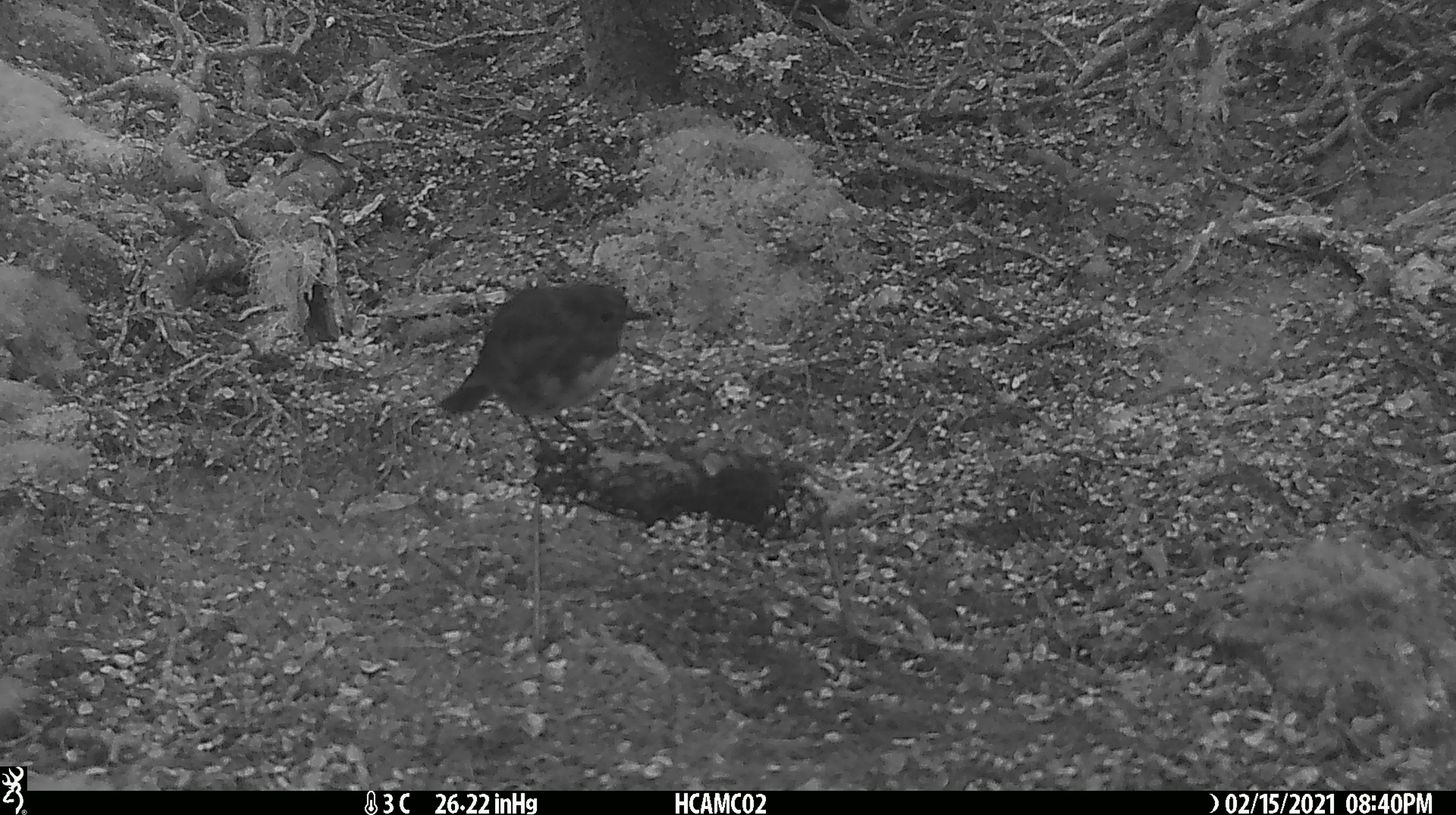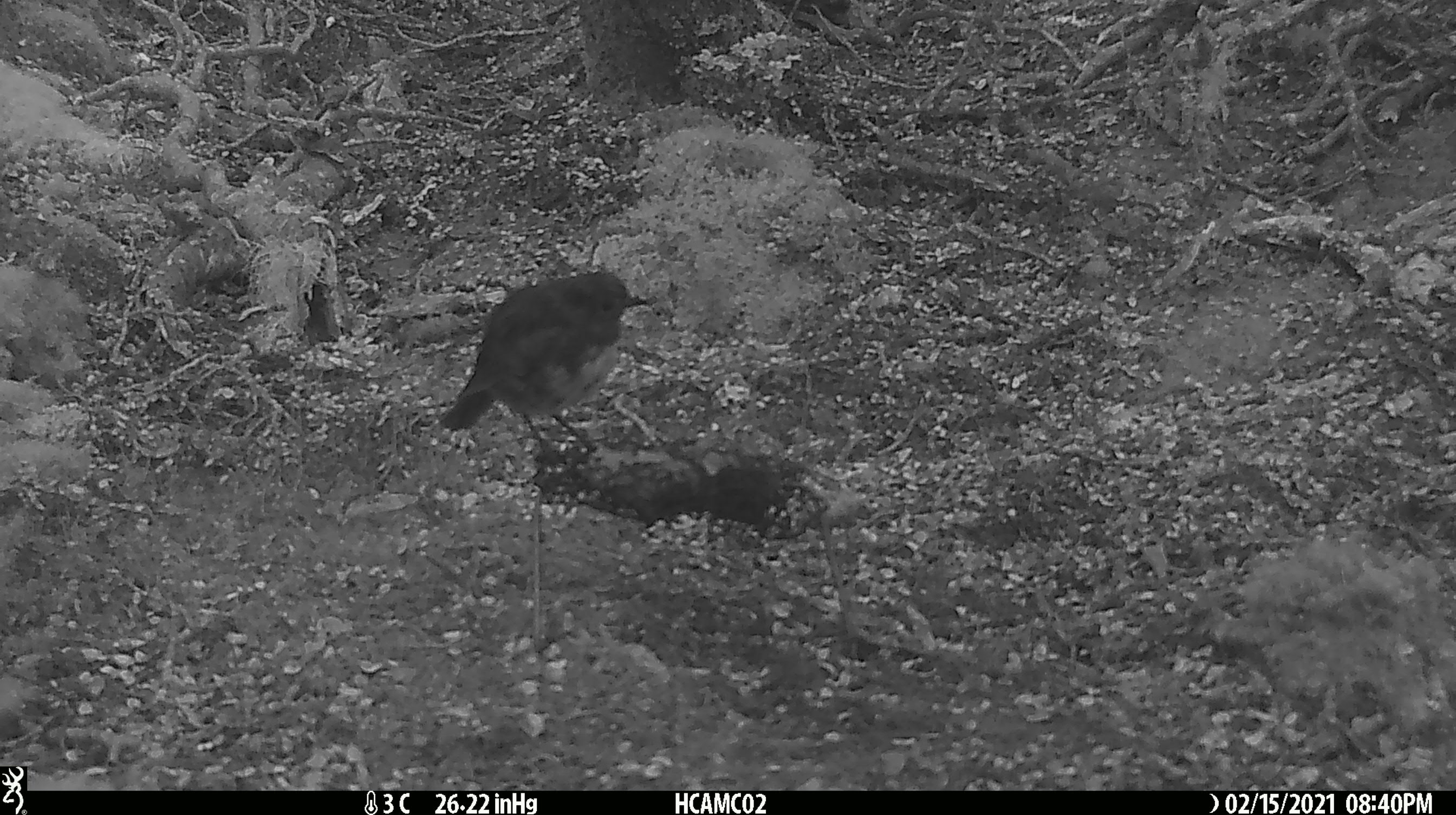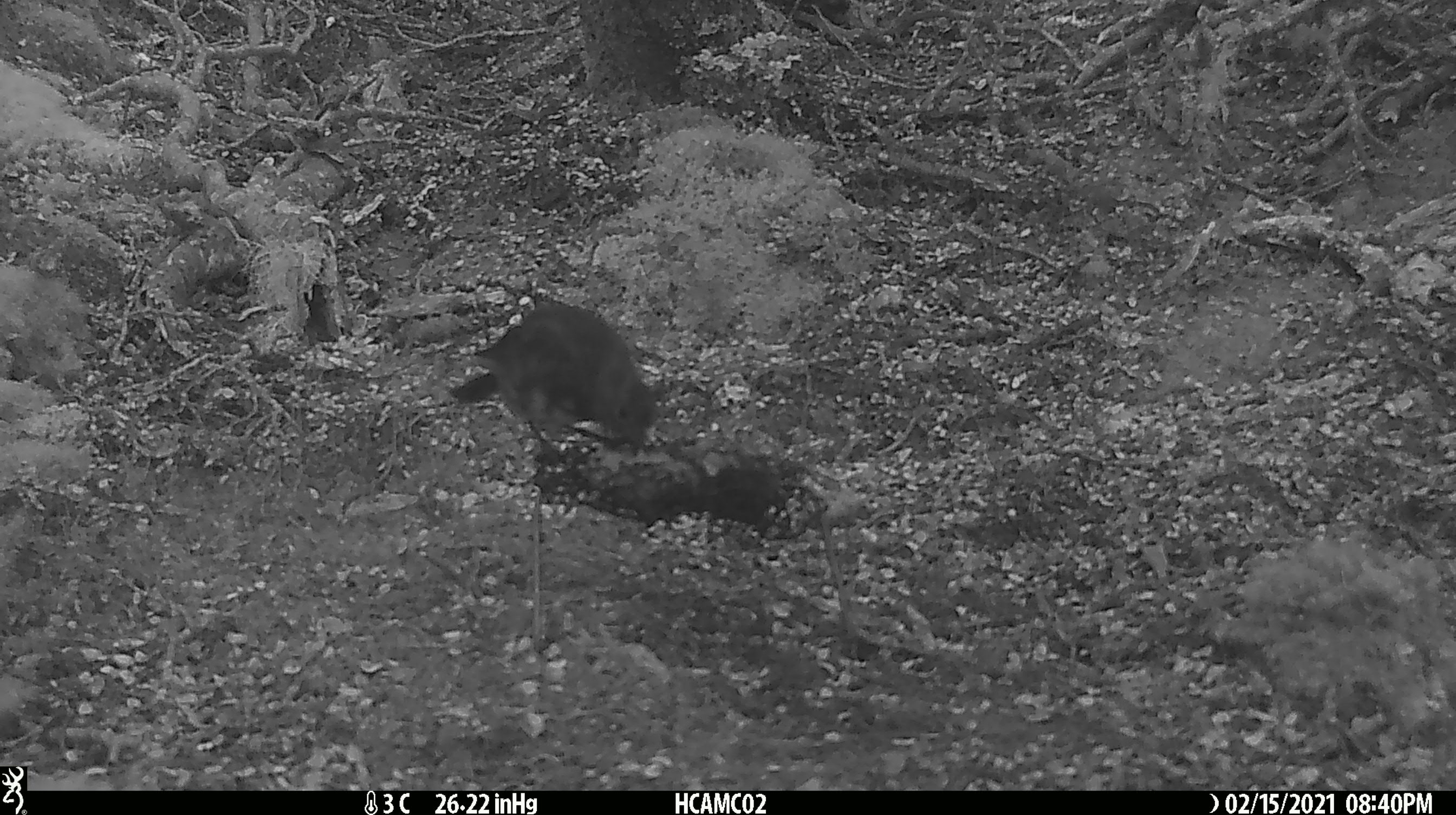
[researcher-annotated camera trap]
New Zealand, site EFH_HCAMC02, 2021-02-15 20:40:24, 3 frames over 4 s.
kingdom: Animalia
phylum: Chordata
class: Aves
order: Passeriformes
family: Petroicidae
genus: Petroica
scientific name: Petroica australis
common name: new zealand robin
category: robin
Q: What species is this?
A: Robin (new zealand robin) (Petroica australis).